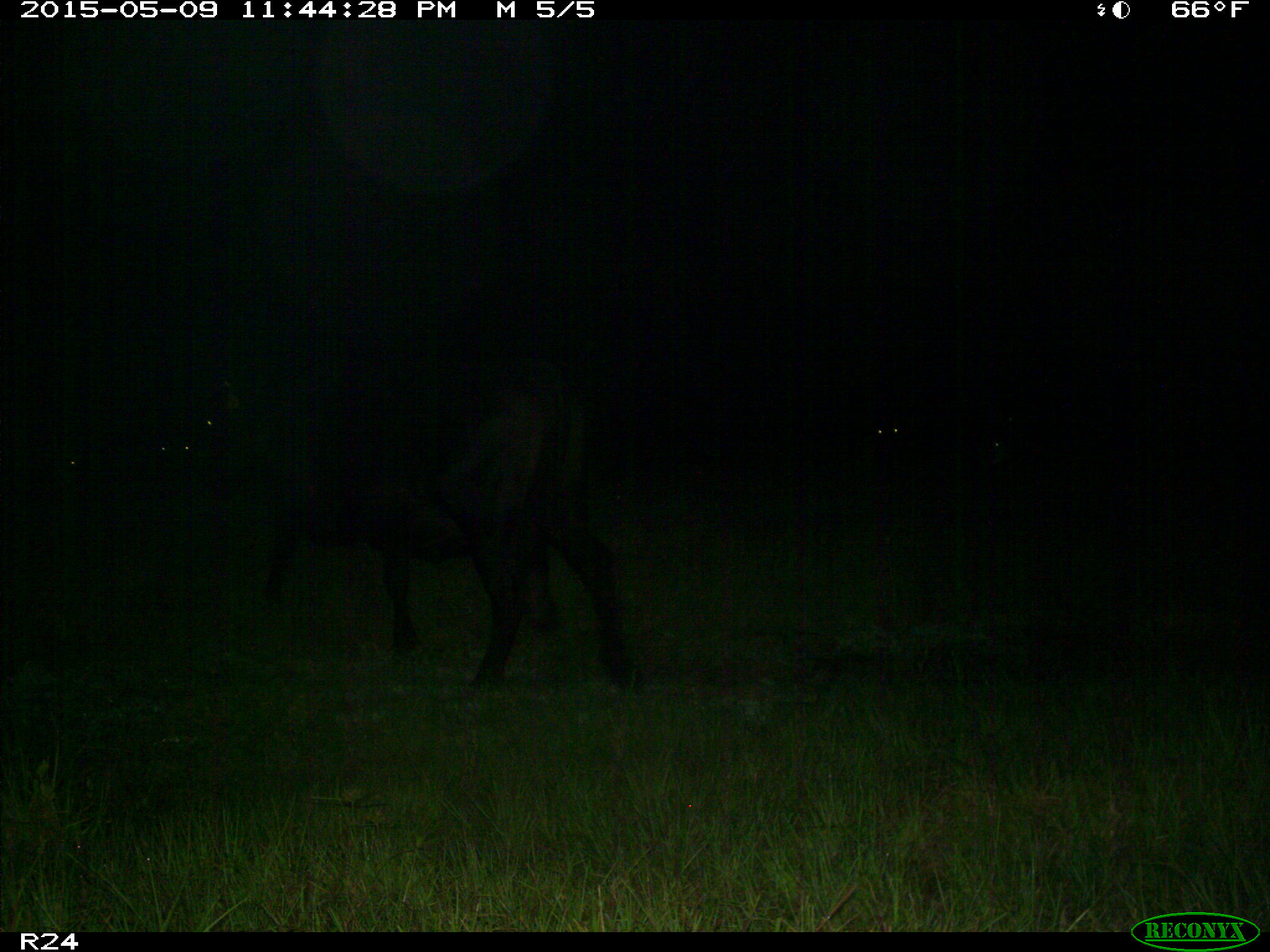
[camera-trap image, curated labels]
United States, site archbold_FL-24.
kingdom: Animalia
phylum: Chordata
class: Mammalia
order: Artiodactyla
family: Bovidae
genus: Bos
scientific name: Bos taurus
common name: domestic cow